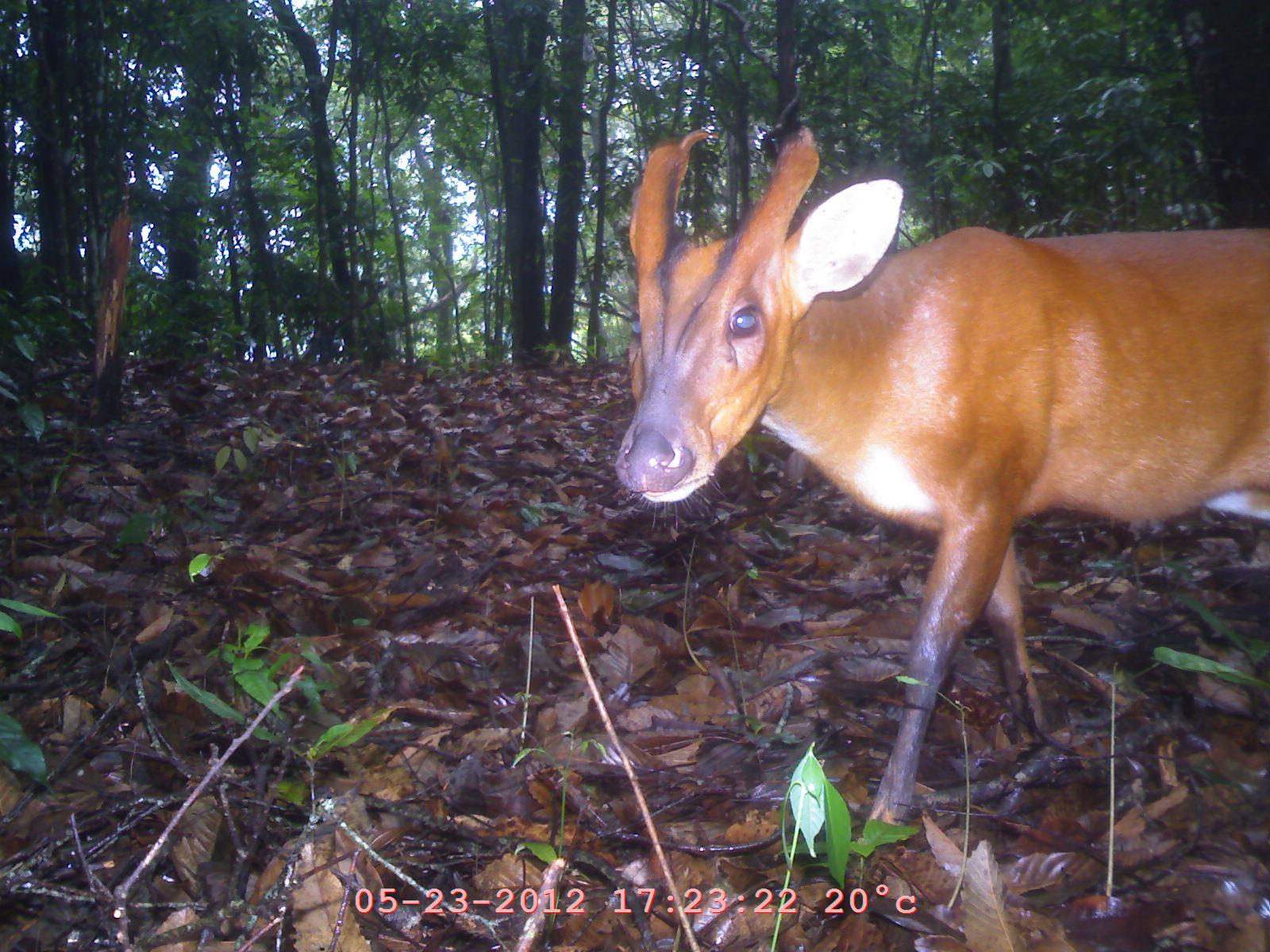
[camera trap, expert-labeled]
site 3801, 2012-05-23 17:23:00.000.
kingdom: Animalia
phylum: Chordata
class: Mammalia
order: Artiodactyla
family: Cervidae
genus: Muntiacus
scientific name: Muntiacus muntjak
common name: southern red muntjac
Muntiacus muntjak (southern red muntjac), count 1.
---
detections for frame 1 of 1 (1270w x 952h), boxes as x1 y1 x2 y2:
muntiacus muntjak: 608 116 1270 854